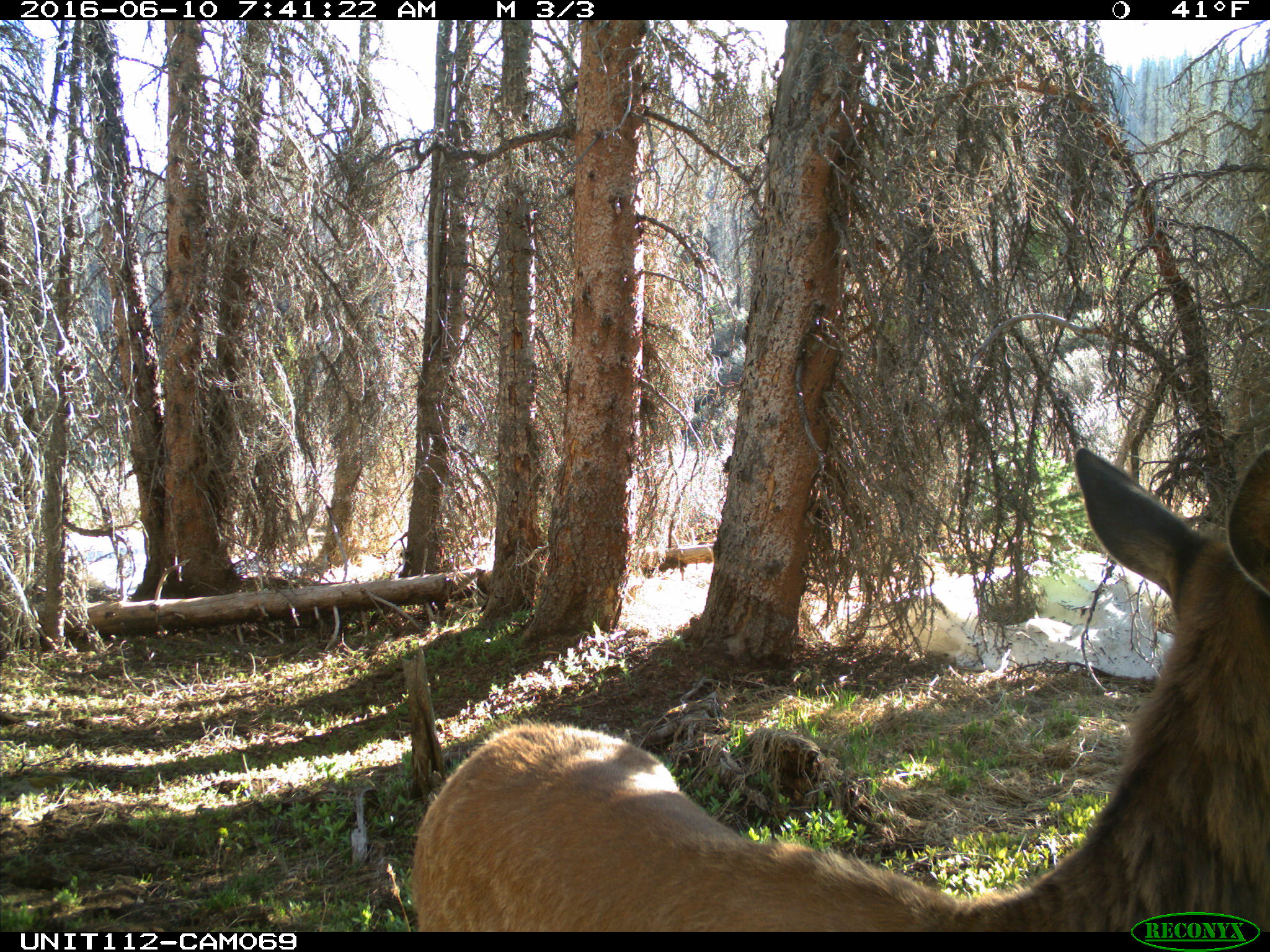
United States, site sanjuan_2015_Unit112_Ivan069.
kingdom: Animalia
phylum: Chordata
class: Mammalia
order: Artiodactyla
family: Cervidae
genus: Cervus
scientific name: Cervus elaphus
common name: red deer